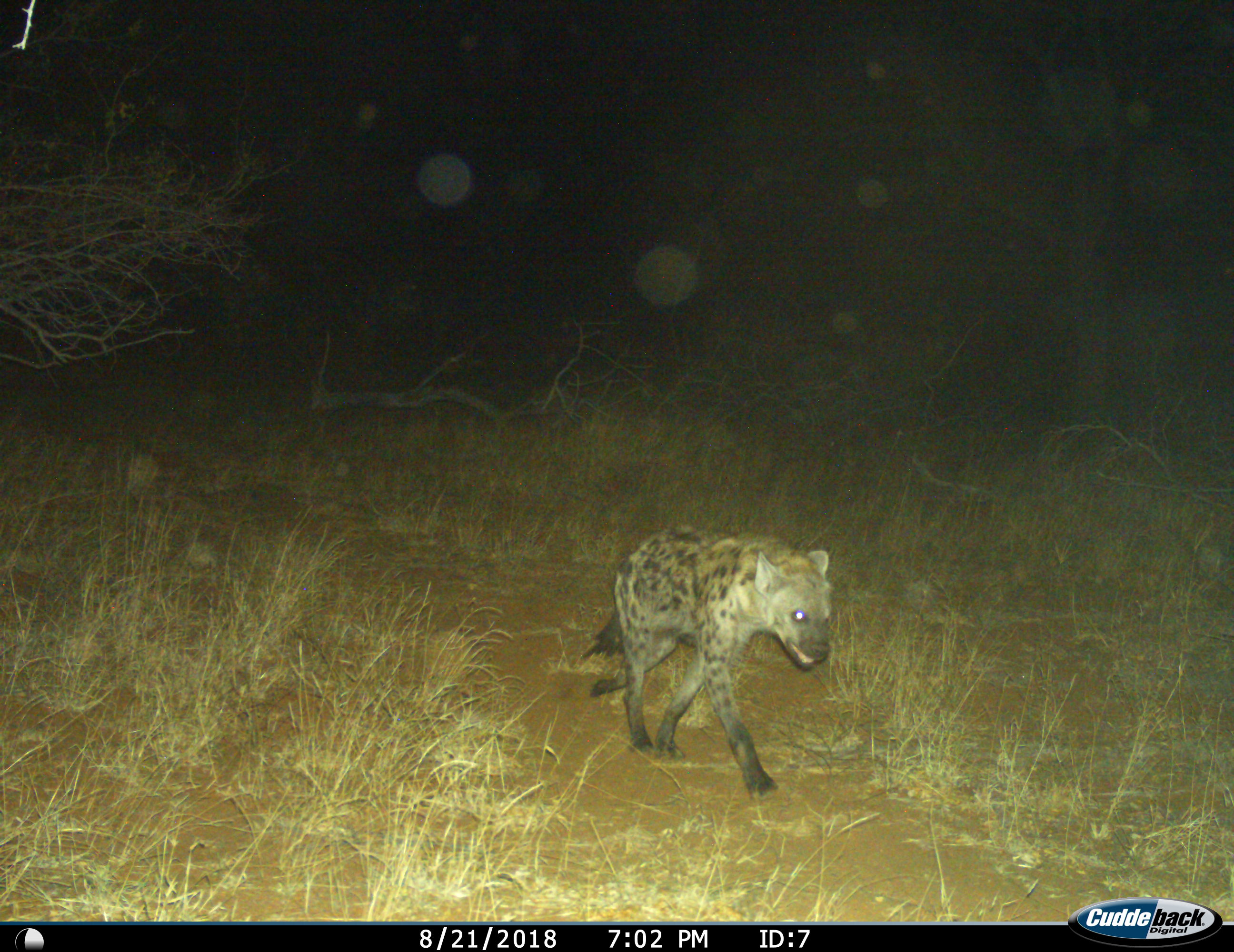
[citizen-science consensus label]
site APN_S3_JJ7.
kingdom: Animalia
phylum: Chordata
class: Mammalia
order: Carnivora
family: Hyaenidae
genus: Crocuta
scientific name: Crocuta crocuta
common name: spotted hyena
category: hyenaspotted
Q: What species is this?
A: Hyenaspotted (spotted hyena) (Crocuta crocuta).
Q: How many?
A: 1.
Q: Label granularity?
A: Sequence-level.